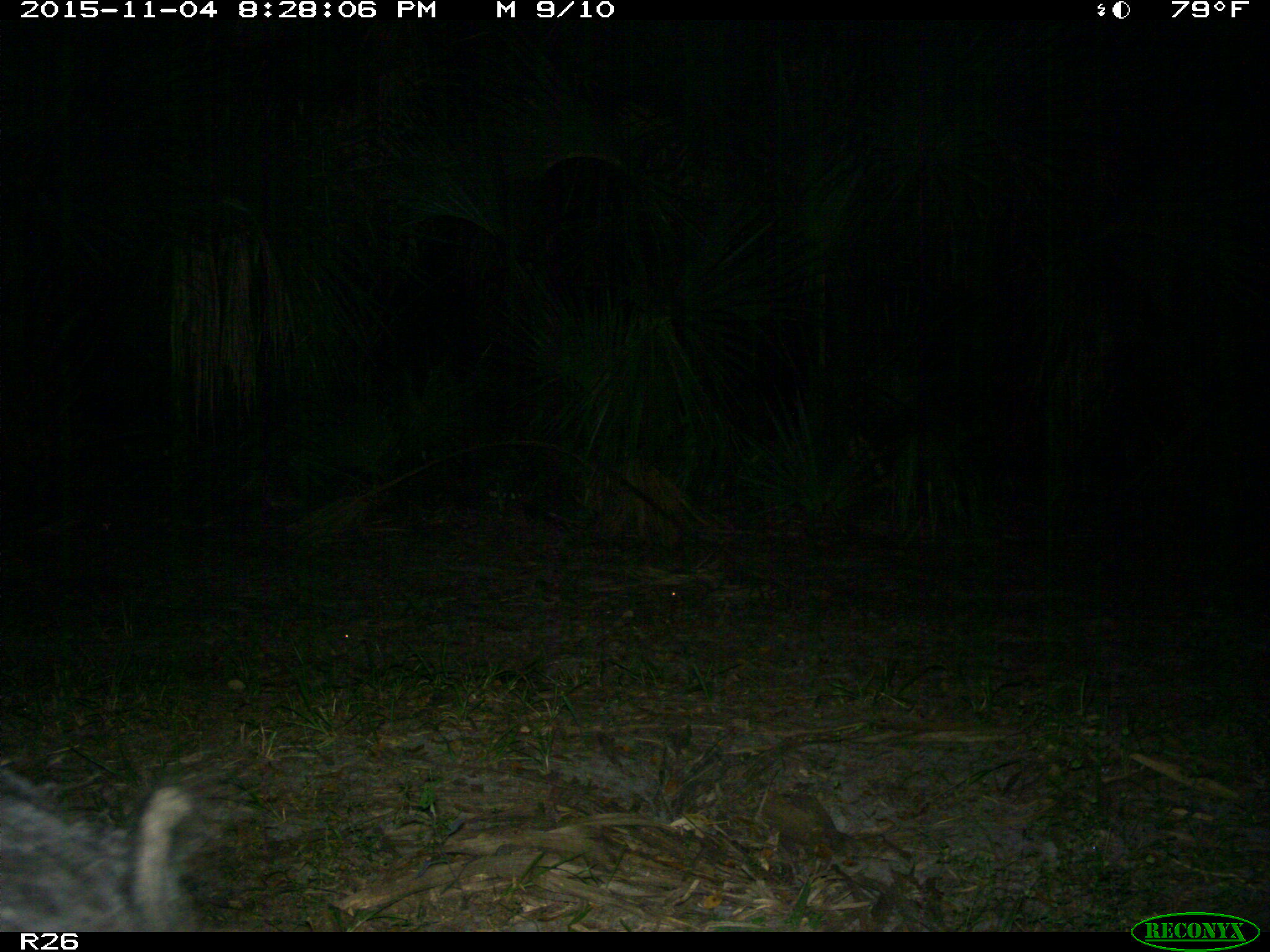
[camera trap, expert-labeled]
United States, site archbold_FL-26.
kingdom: Animalia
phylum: Chordata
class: Mammalia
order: Artiodactyla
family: Suidae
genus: Sus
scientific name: Sus scrofa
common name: wild boar